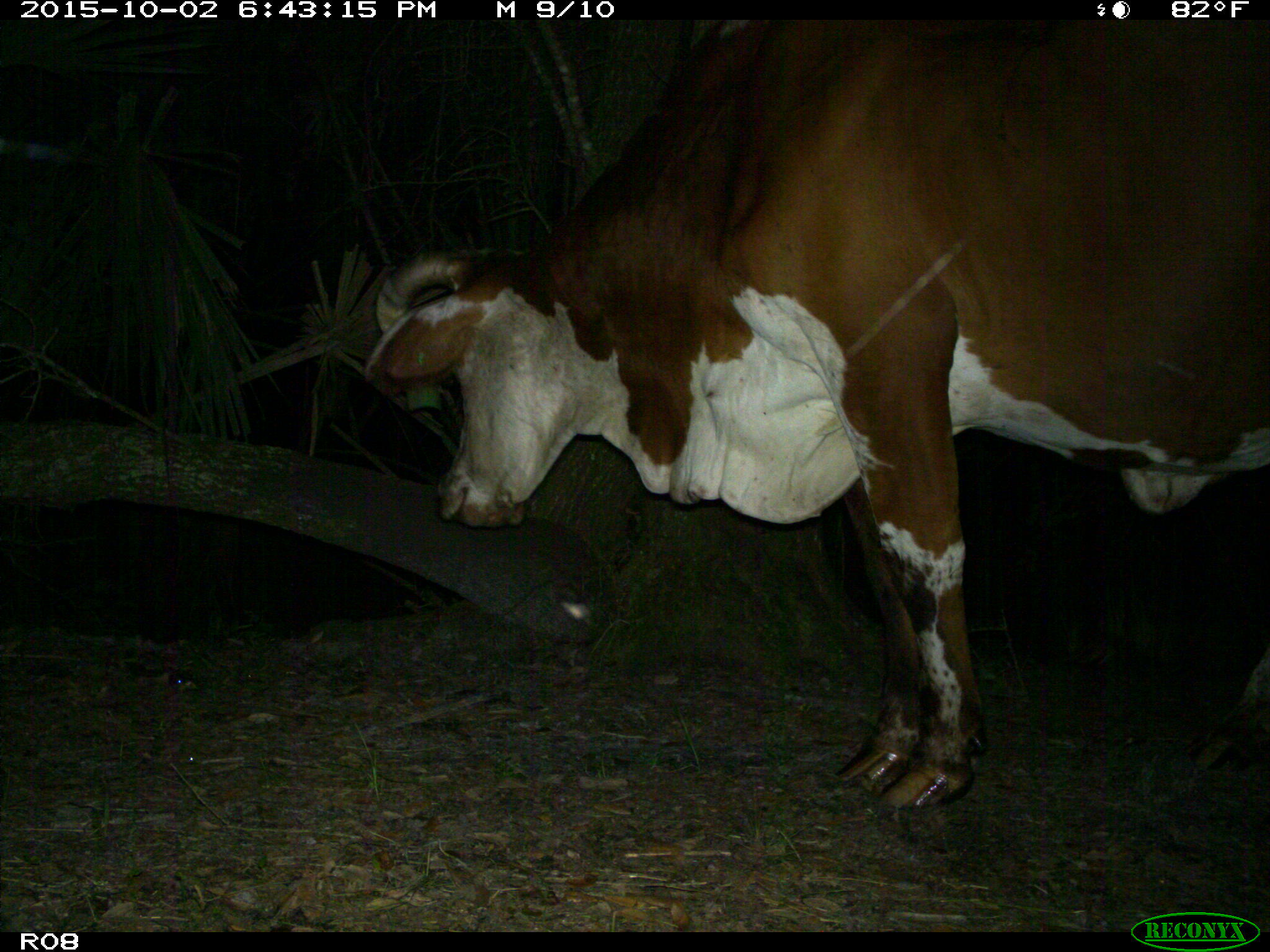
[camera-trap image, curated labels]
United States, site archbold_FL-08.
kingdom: Animalia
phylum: Chordata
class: Mammalia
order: Artiodactyla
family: Bovidae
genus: Bos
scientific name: Bos taurus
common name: domestic cow